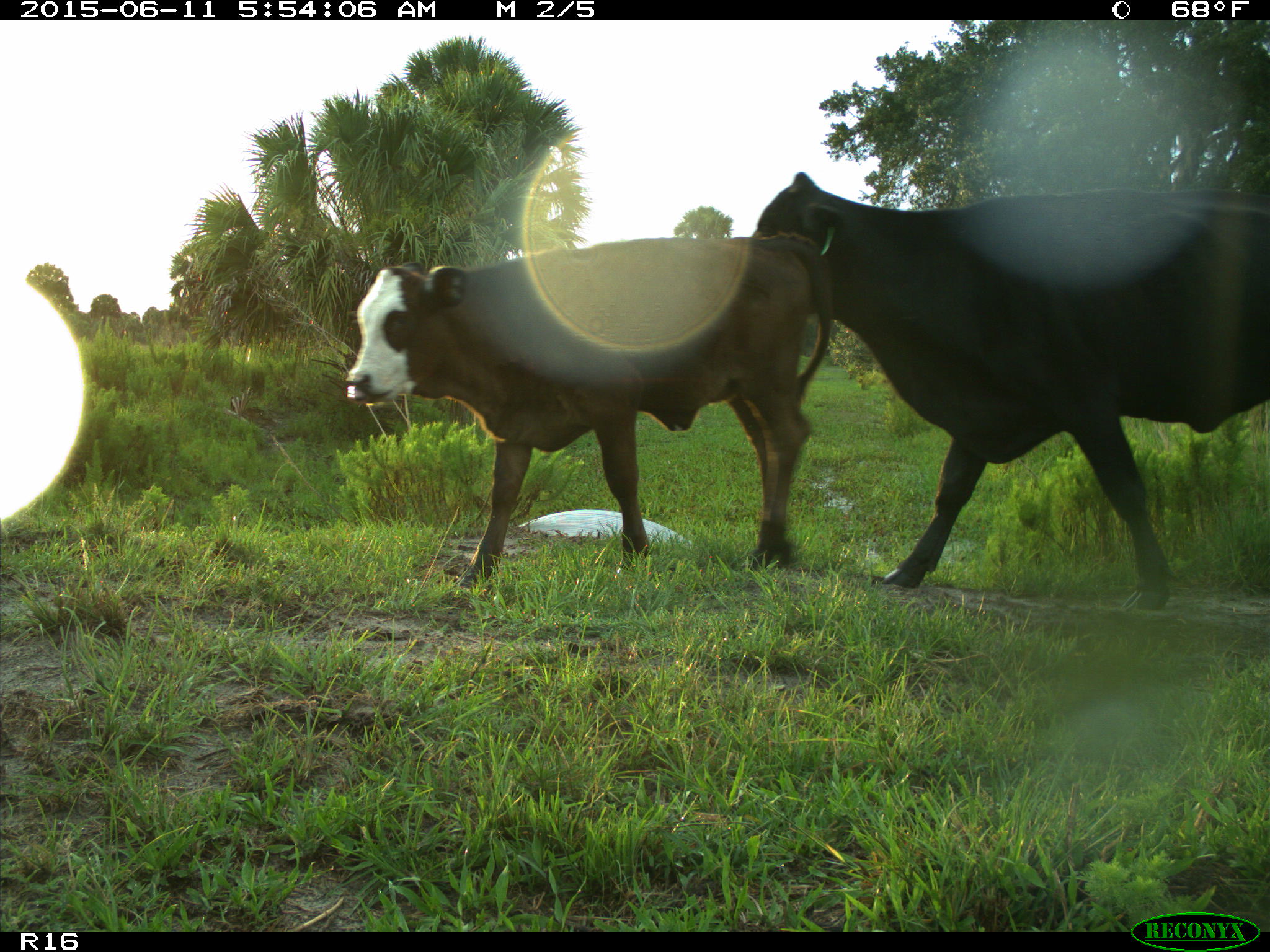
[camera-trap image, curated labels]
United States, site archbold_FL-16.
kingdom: Animalia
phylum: Chordata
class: Mammalia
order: Artiodactyla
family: Bovidae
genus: Bos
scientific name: Bos taurus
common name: domestic cow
Bos taurus (domestic cow).